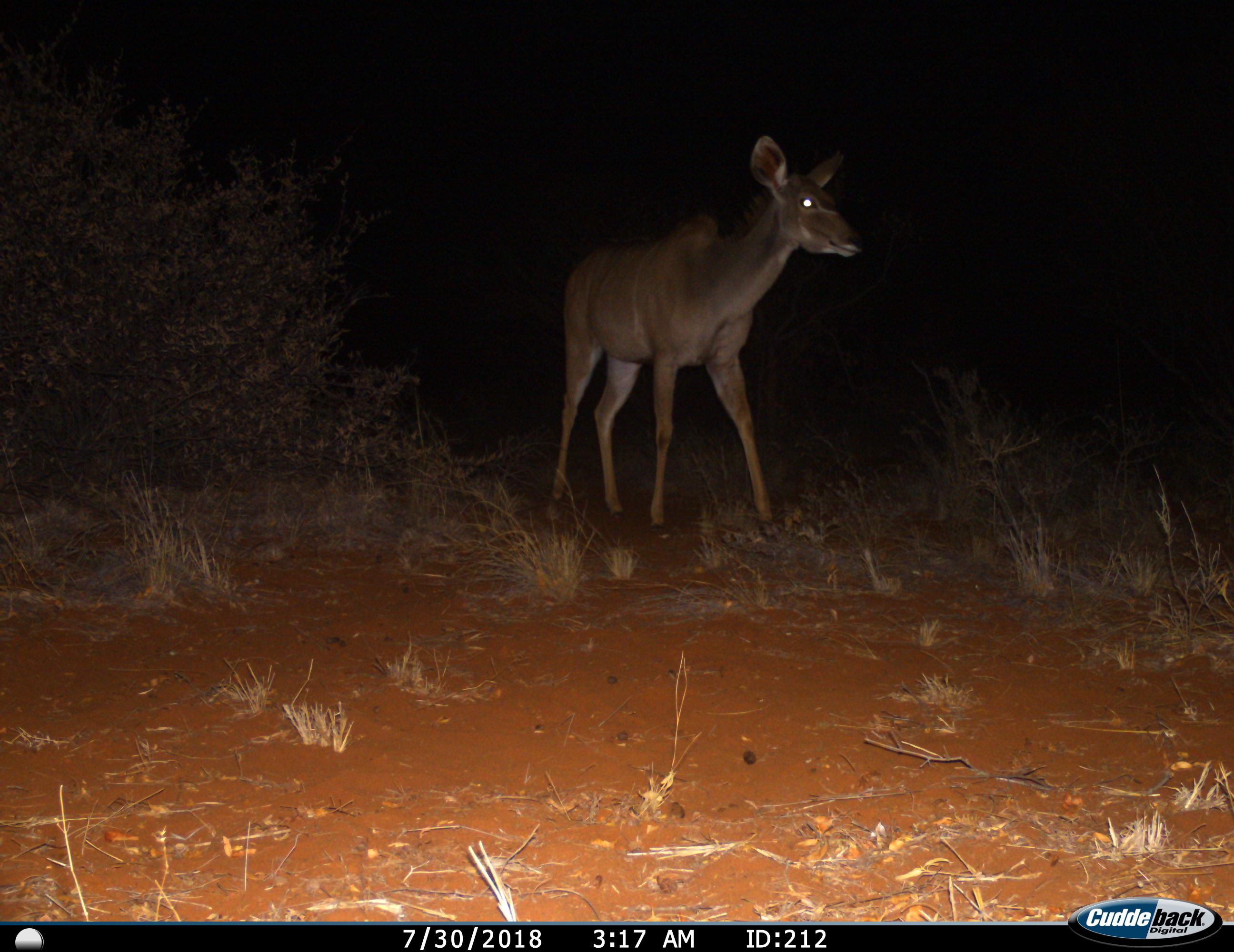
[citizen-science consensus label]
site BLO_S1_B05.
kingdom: Animalia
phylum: Chordata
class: Mammalia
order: Artiodactyla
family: Bovidae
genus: Tragelaphus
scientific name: Tragelaphus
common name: kudu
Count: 1.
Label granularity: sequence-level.